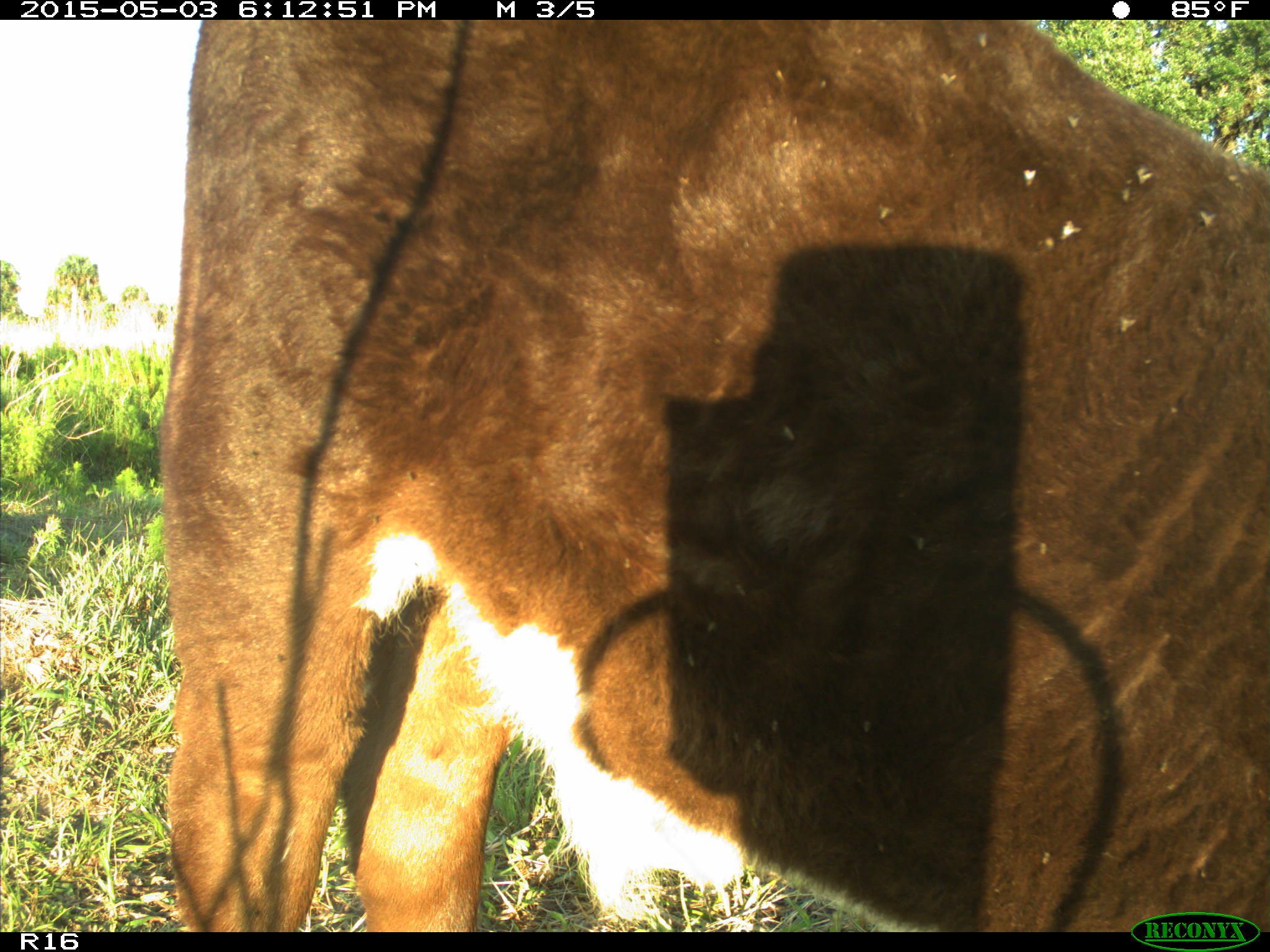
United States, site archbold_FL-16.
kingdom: Animalia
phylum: Chordata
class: Mammalia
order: Artiodactyla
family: Bovidae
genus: Bos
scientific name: Bos taurus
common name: domestic cow